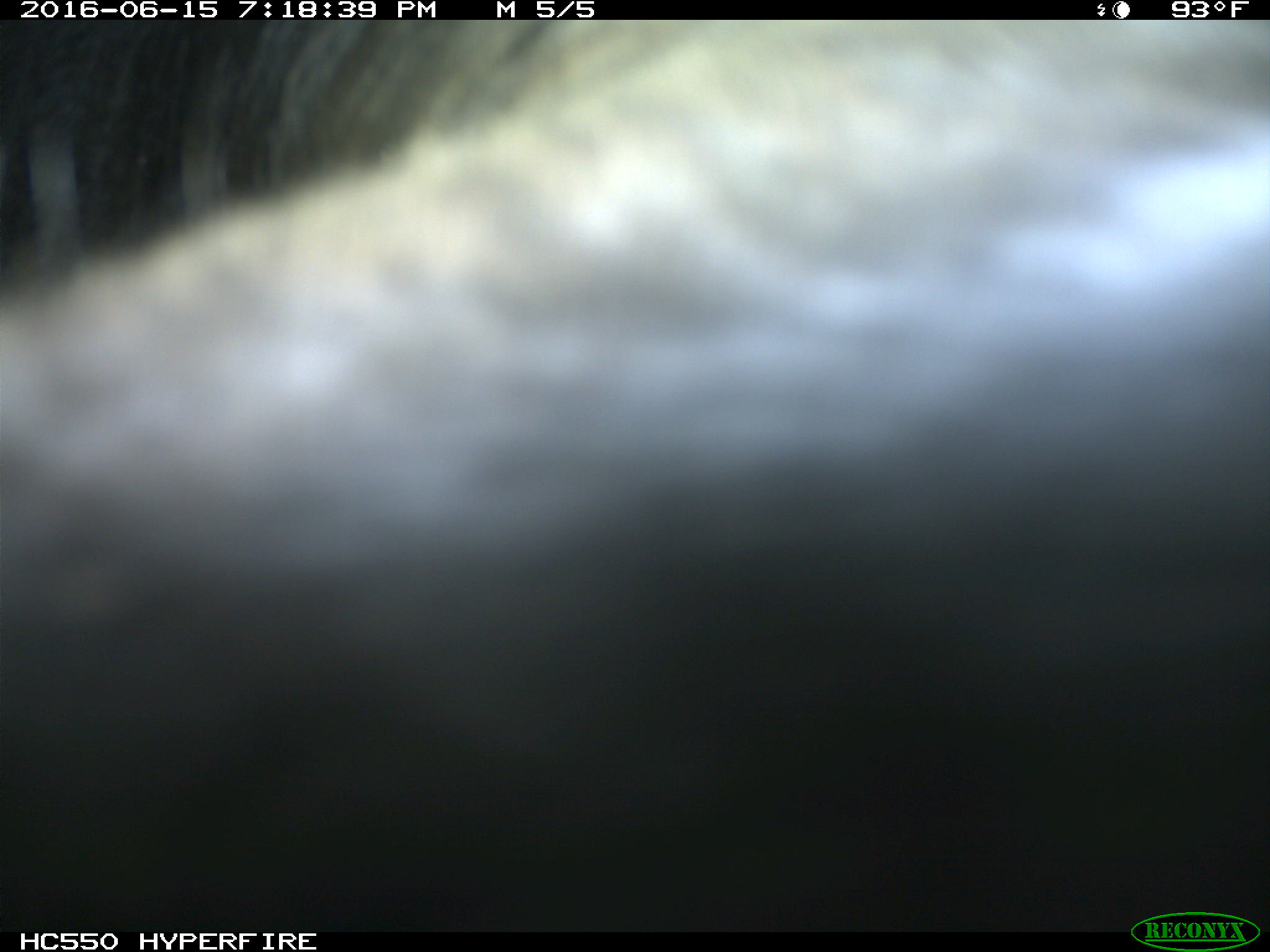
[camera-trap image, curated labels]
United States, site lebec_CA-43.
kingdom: Animalia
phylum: Chordata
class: Mammalia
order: Artiodactyla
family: Bovidae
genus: Bos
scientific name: Bos taurus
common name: domestic cow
Bos taurus (domestic cow).